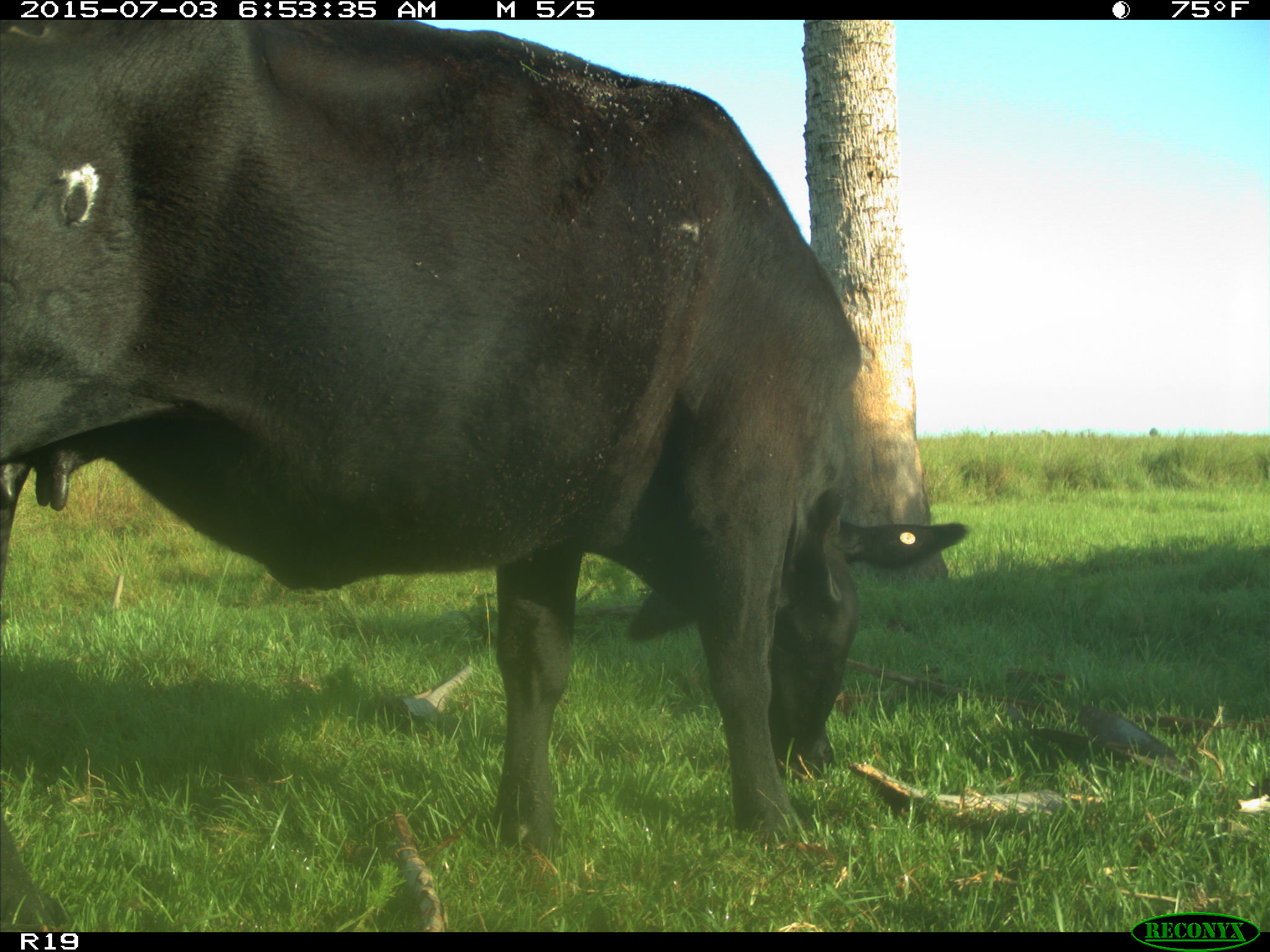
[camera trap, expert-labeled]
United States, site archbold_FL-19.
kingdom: Animalia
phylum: Chordata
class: Mammalia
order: Artiodactyla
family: Bovidae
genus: Bos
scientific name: Bos taurus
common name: domestic cow